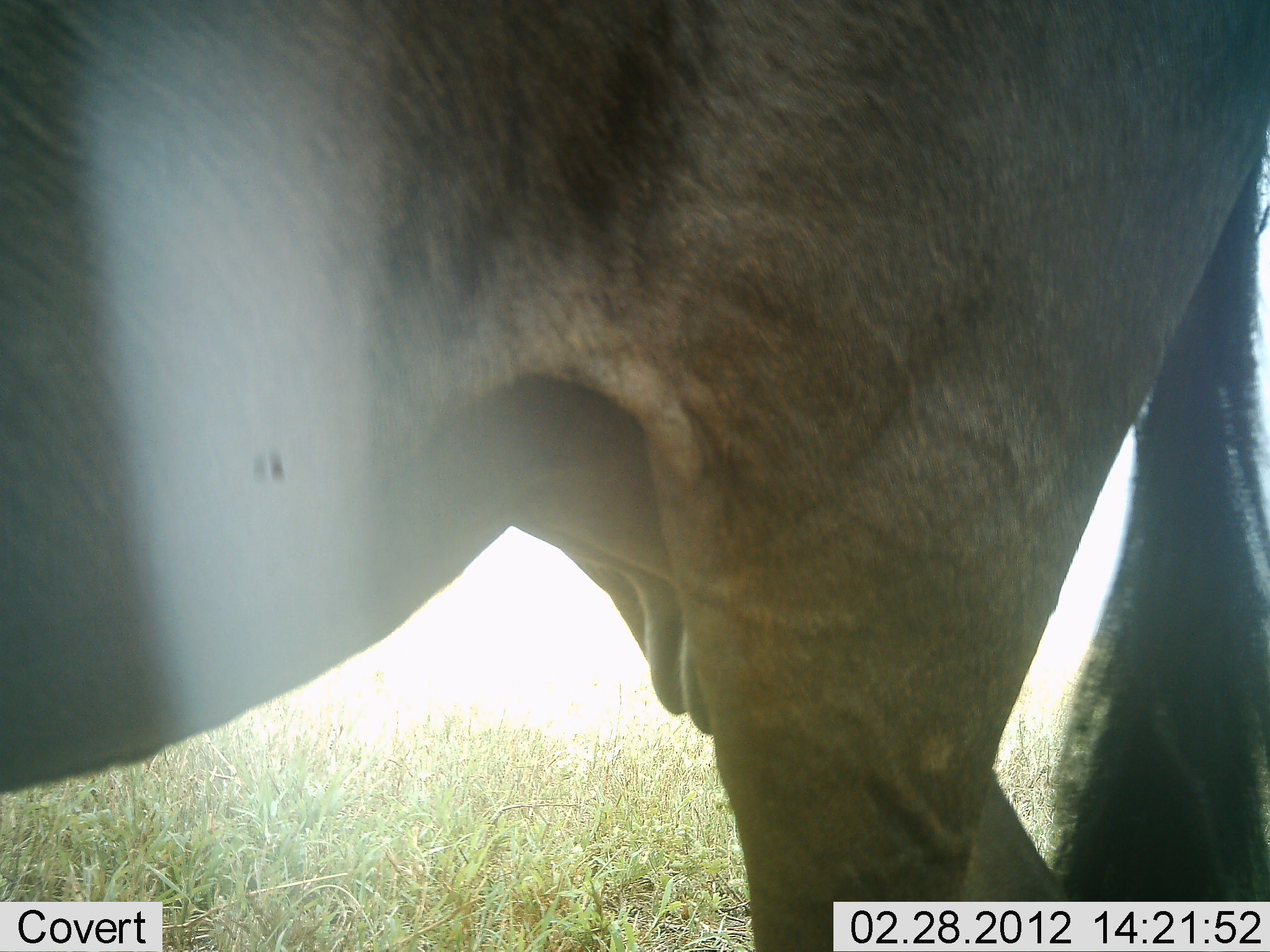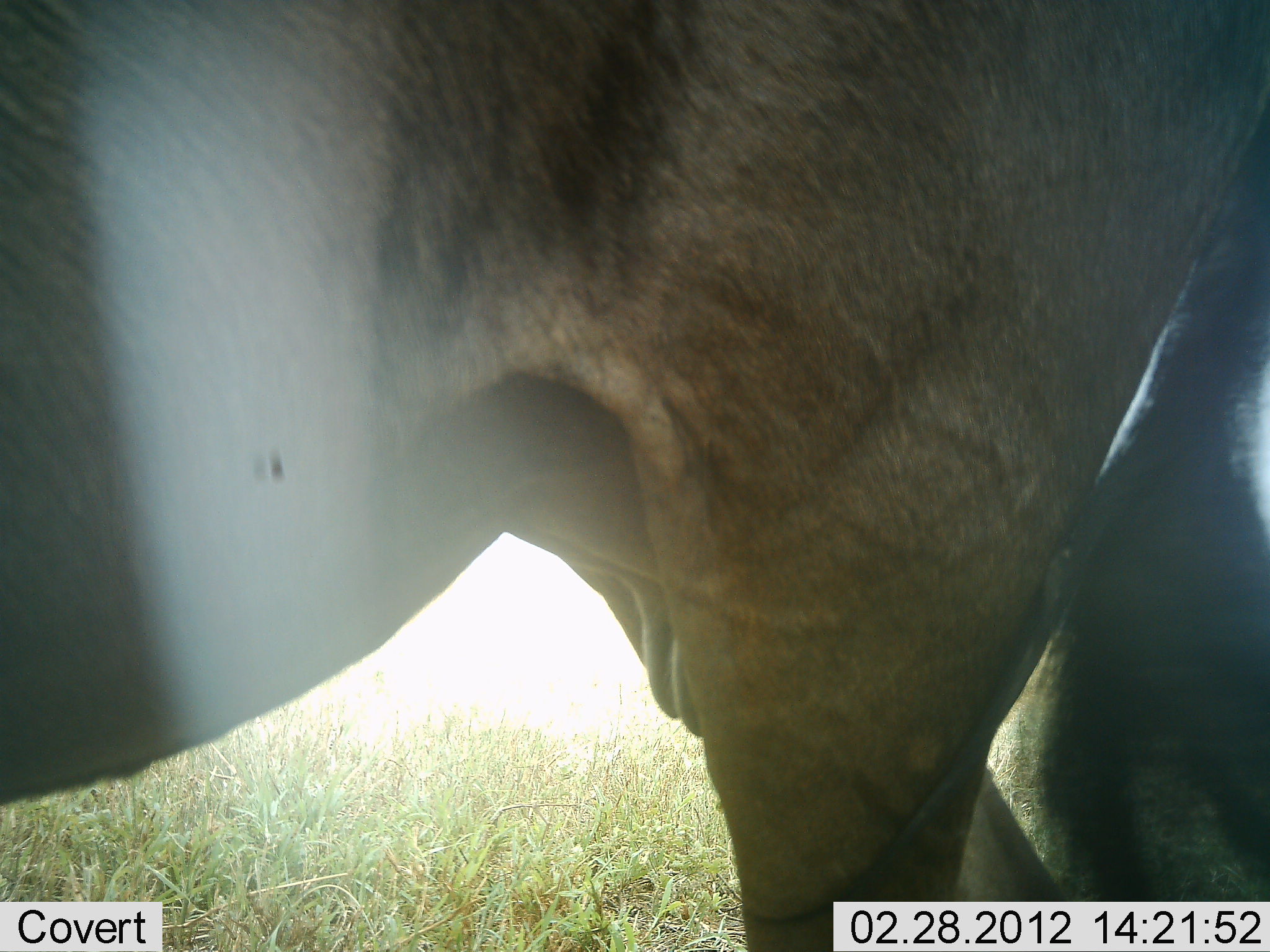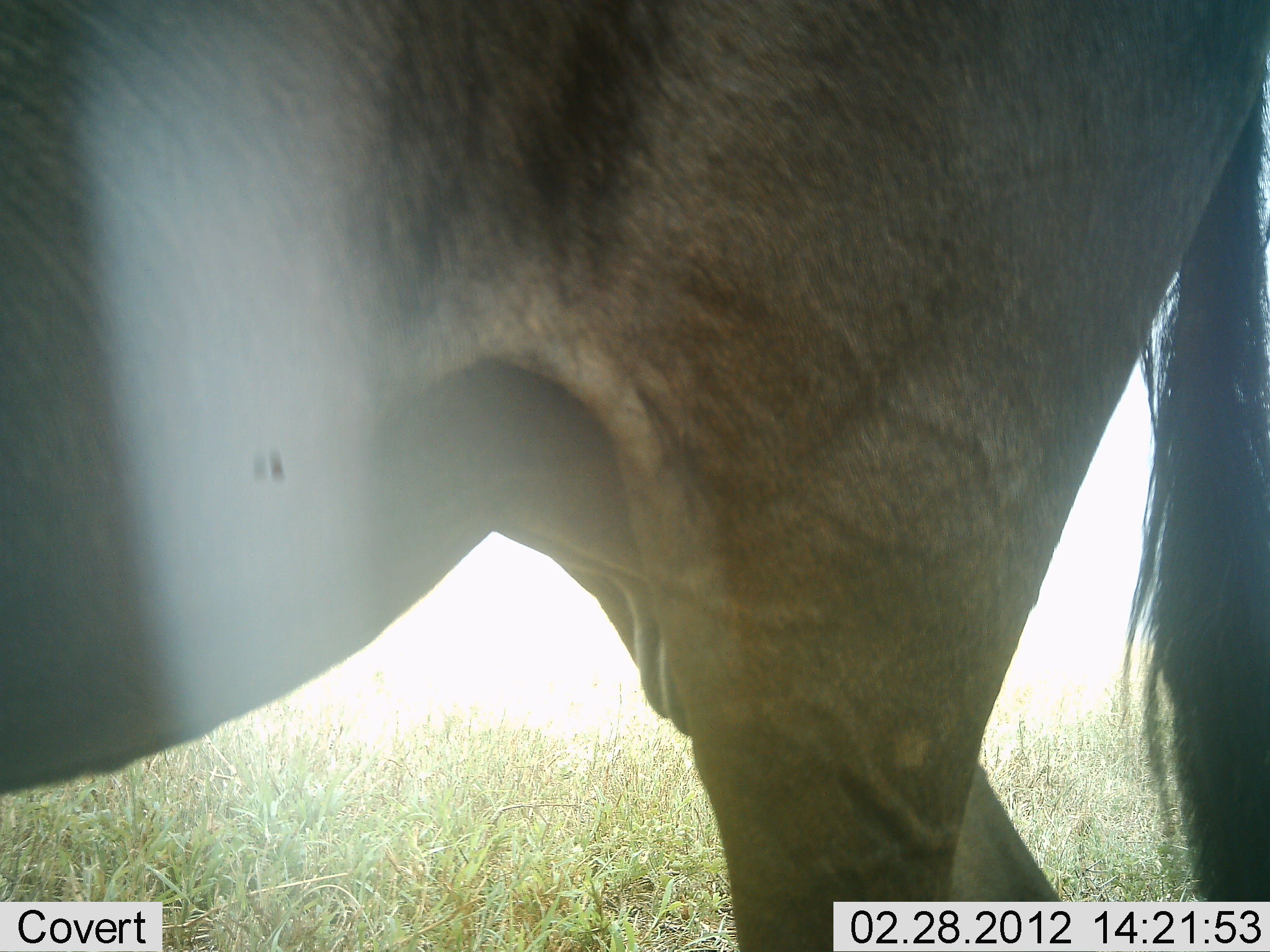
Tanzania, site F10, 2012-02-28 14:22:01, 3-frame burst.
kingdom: Animalia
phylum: Chordata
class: Mammalia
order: Artiodactyla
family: Bovidae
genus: Connochaetes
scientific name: Connochaetes taurinus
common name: blue wildebeest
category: wildebeest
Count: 1.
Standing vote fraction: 100%.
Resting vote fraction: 0%.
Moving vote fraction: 0%.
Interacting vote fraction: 0%.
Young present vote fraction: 0%.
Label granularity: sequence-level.